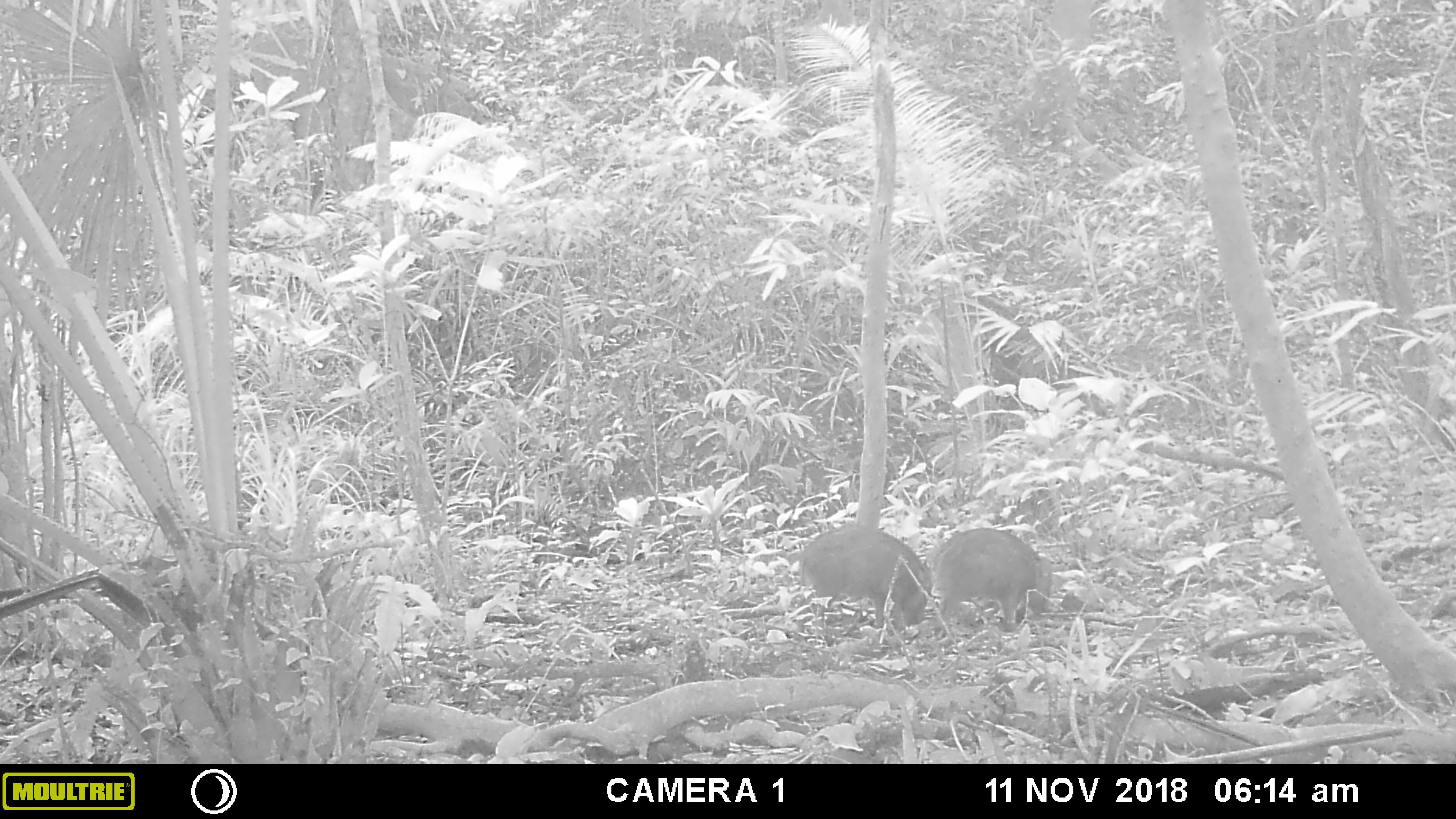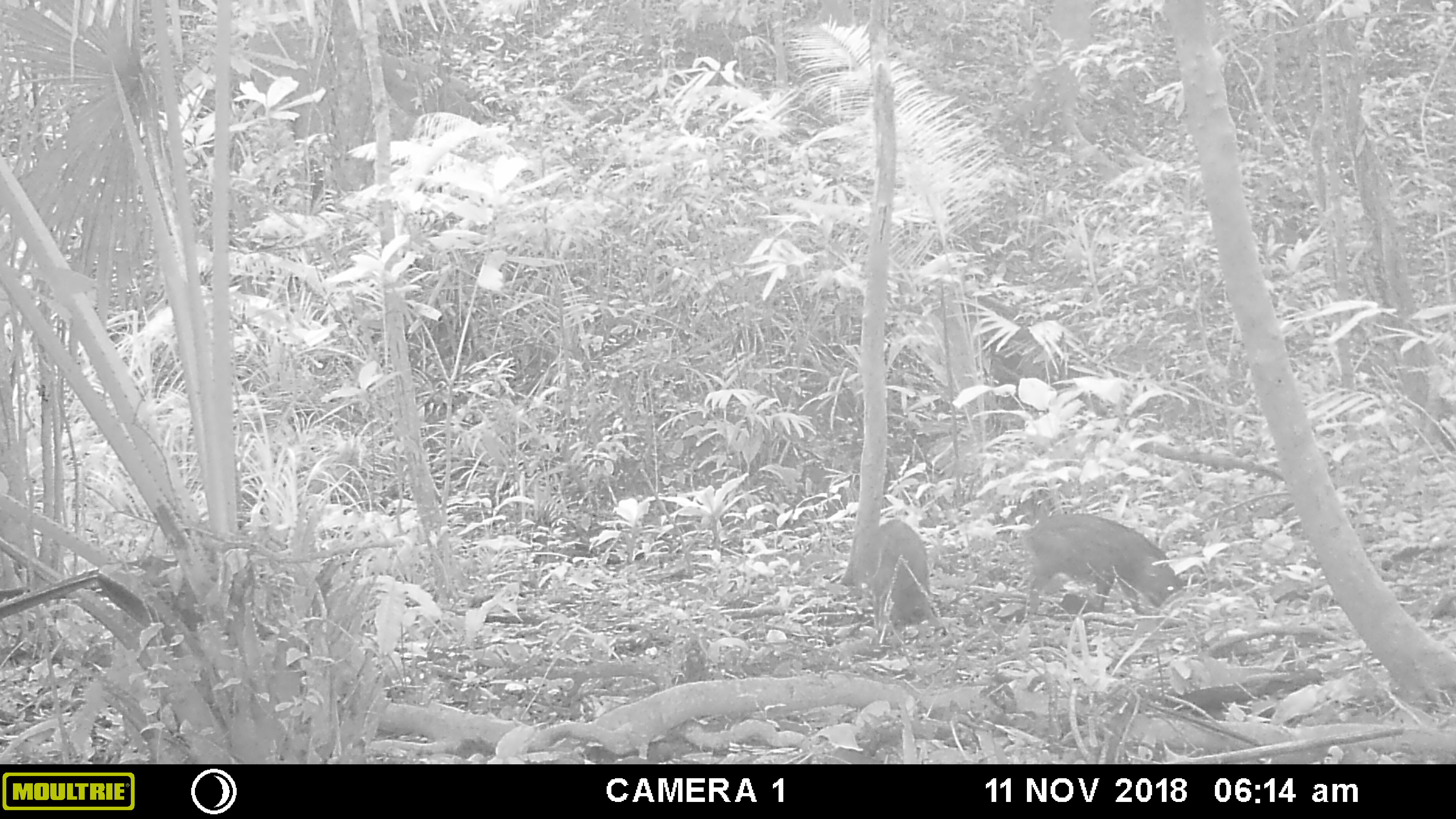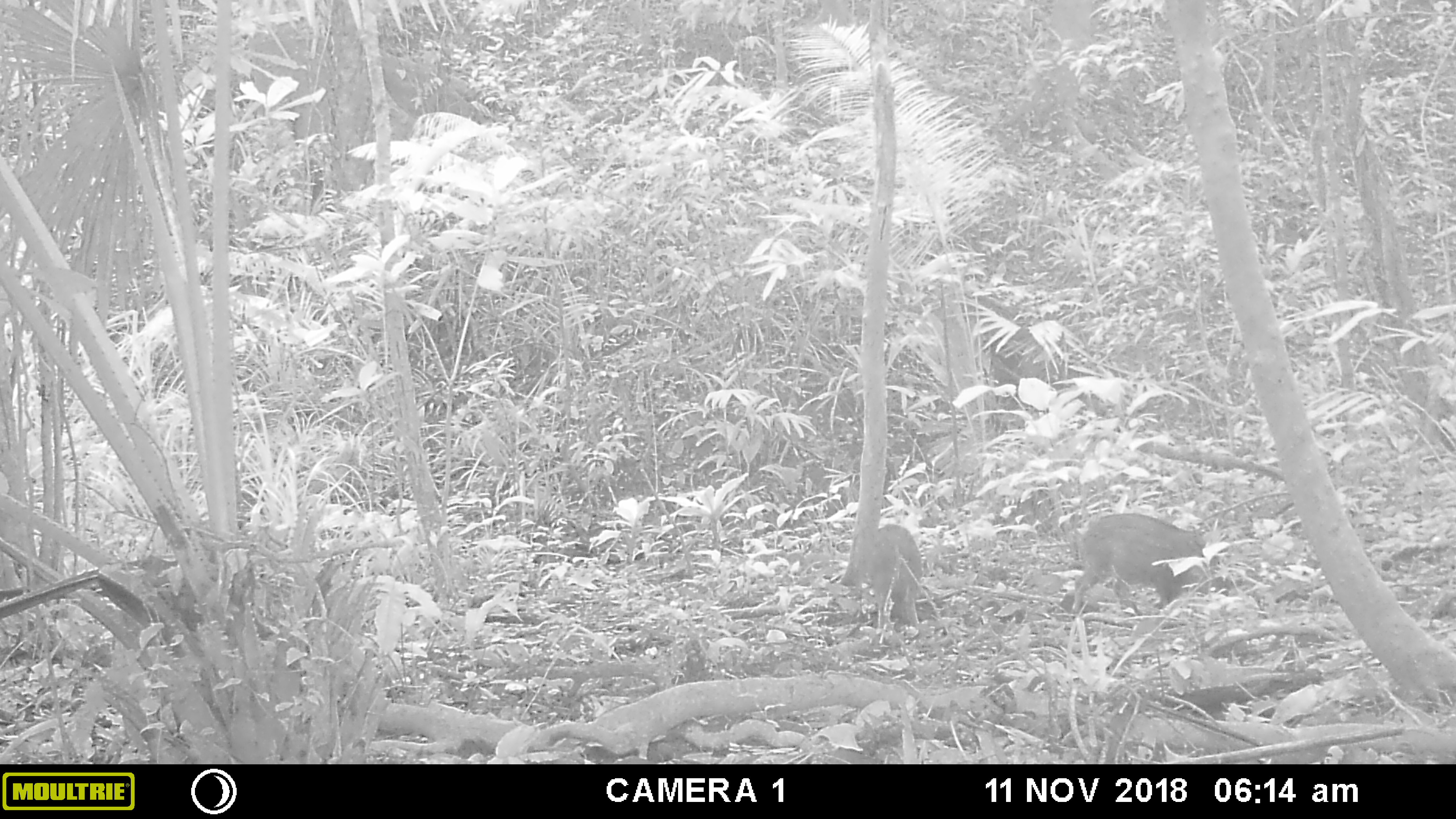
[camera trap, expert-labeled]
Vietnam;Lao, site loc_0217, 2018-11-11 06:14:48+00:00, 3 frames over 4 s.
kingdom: Animalia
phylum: Chordata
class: Mammalia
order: Artiodactyla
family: Suidae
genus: Sus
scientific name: Sus scrofa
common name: eurasian wild pig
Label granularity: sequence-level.